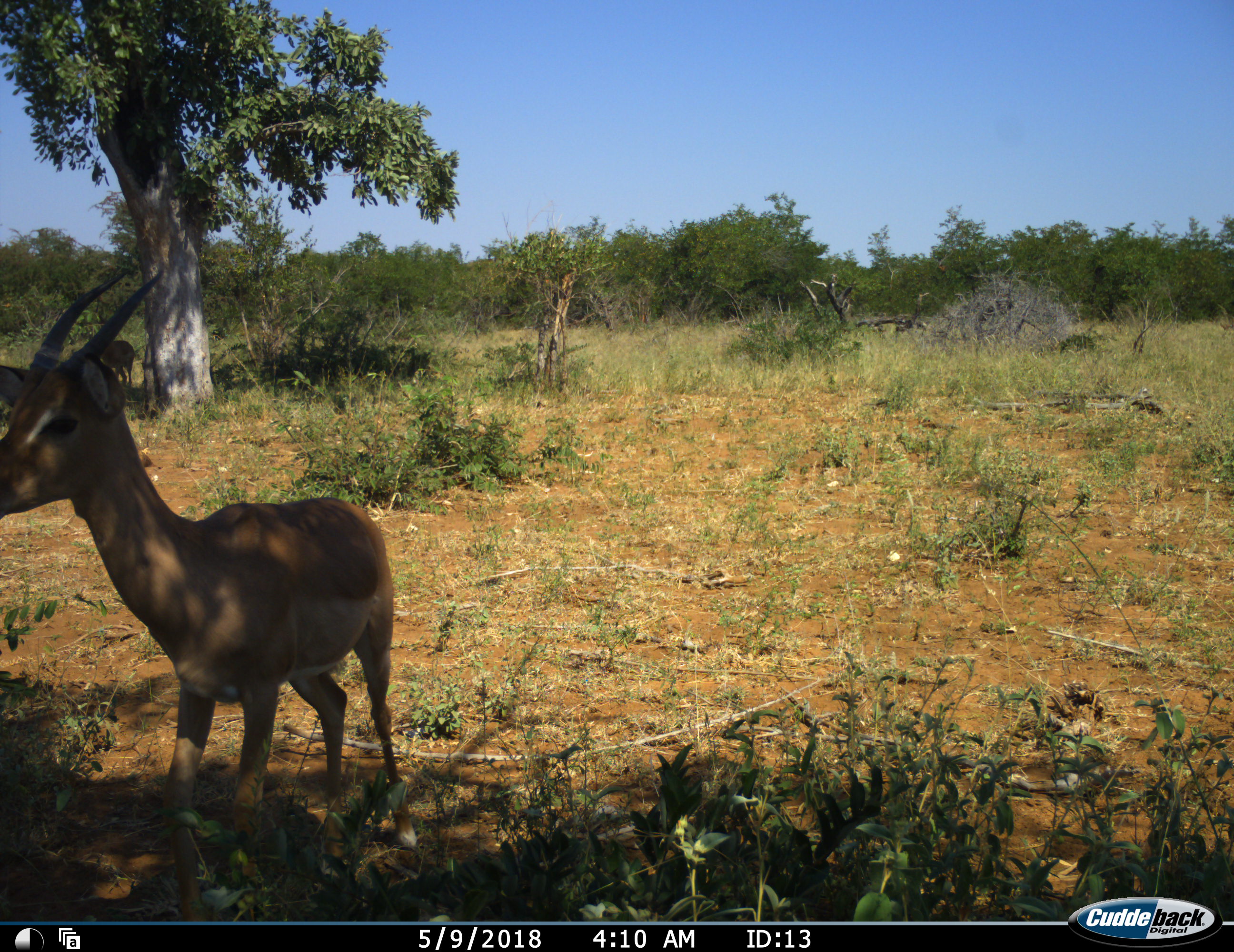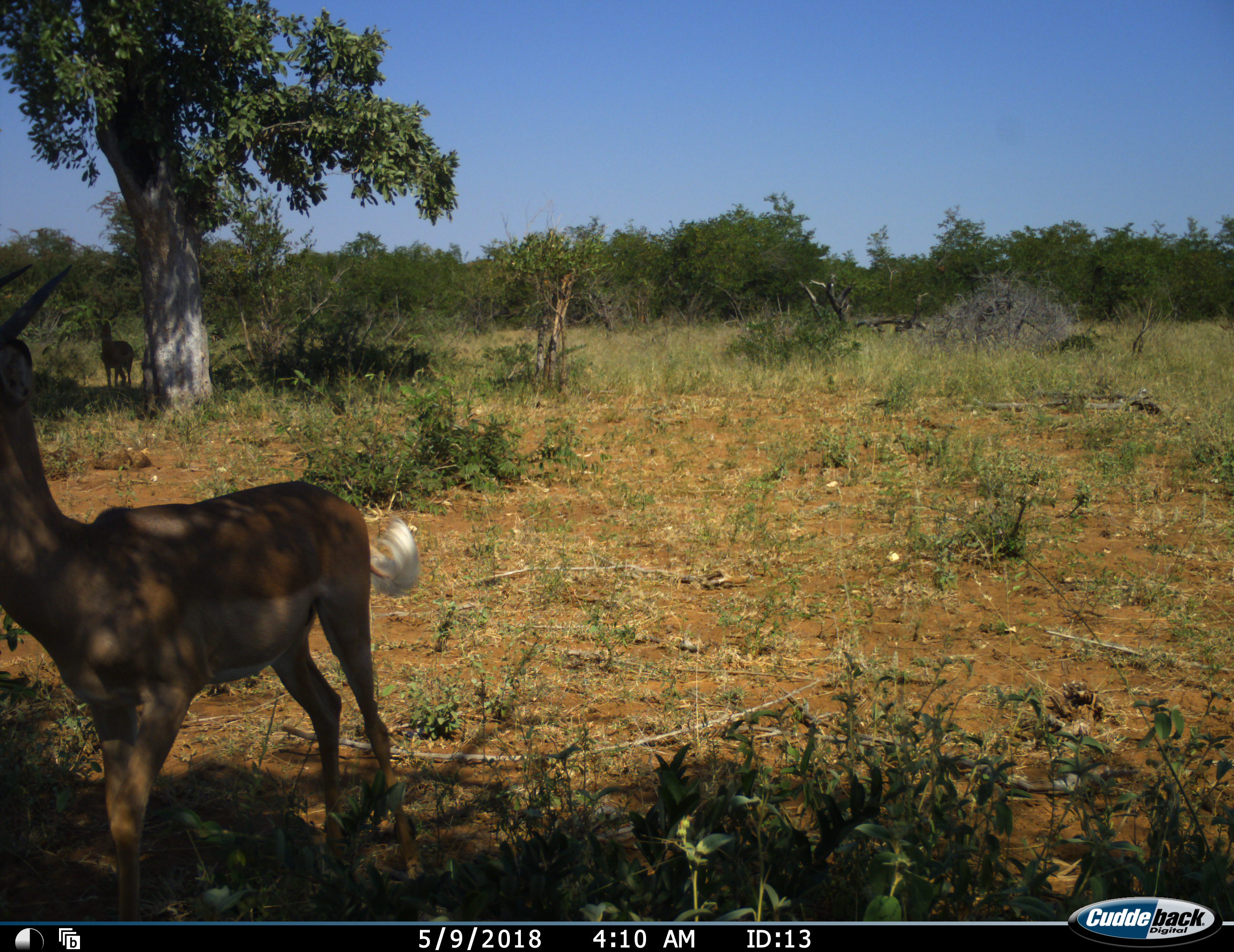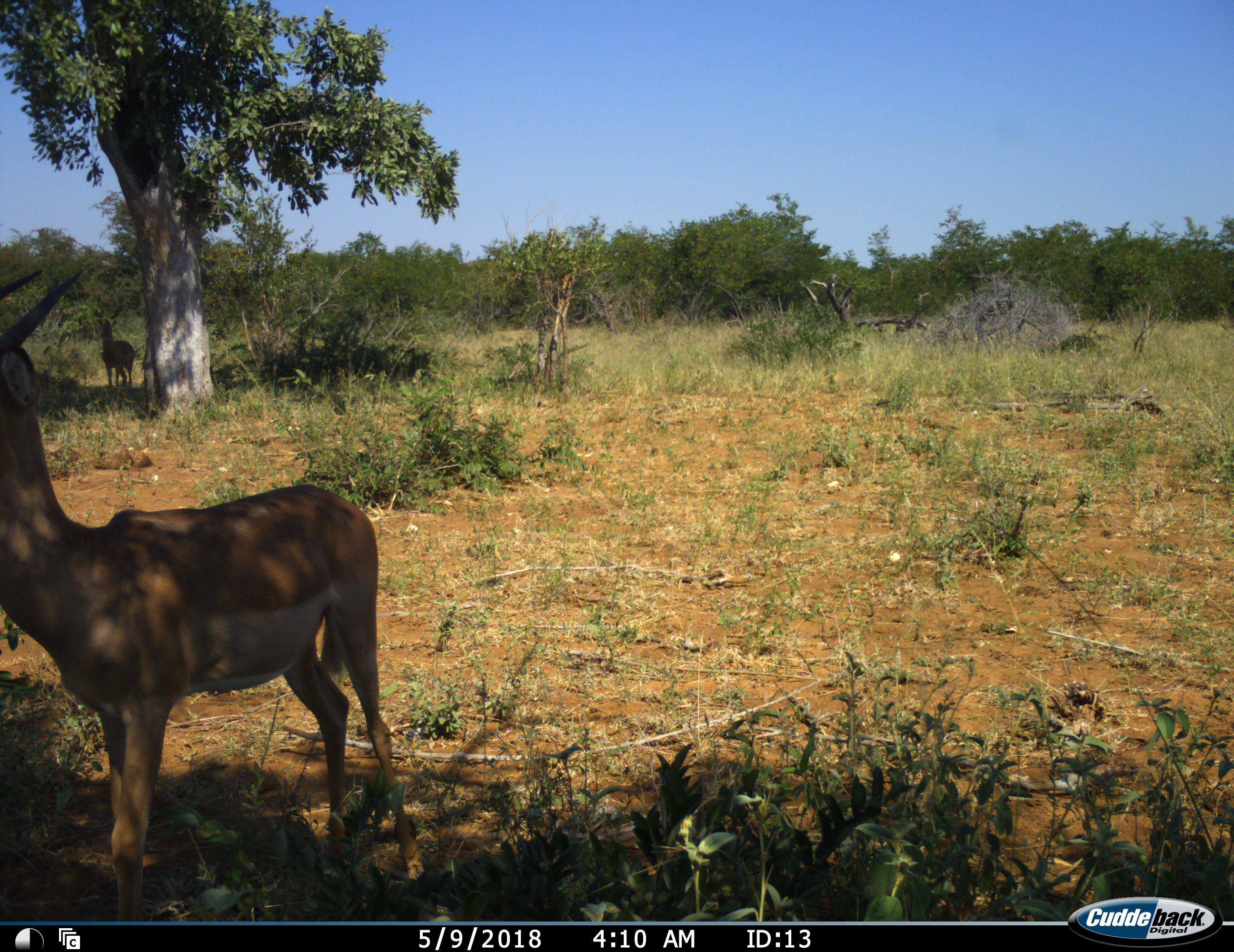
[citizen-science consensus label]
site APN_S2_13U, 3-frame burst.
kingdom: Animalia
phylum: Chordata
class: Mammalia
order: Artiodactyla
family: Bovidae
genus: Aepyceros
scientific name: Aepyceros melampus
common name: impala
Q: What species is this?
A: Impala (Aepyceros melampus).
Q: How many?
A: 2.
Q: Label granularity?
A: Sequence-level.